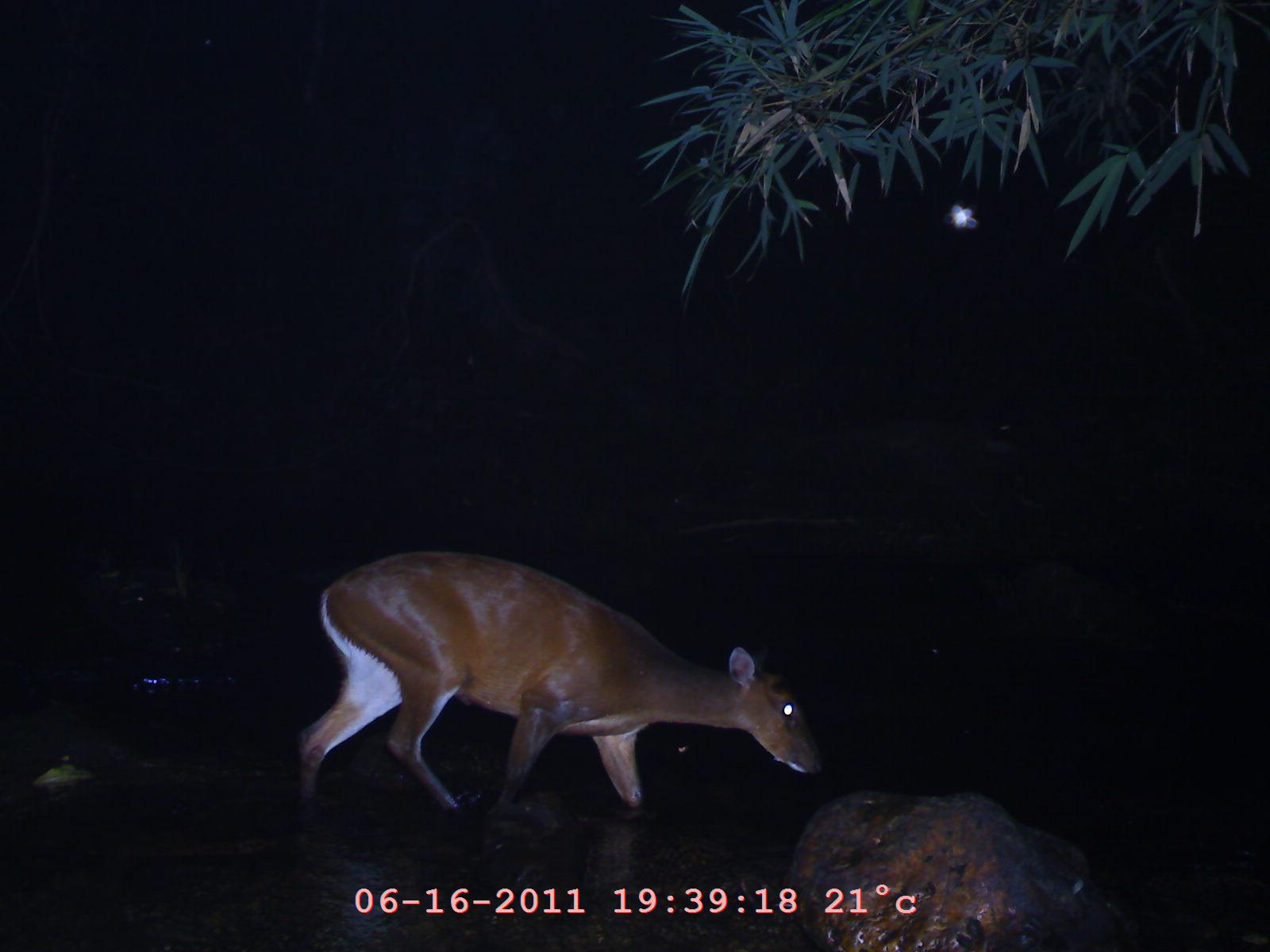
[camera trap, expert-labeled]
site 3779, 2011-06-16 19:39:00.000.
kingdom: Animalia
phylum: Chordata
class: Mammalia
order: Artiodactyla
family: Cervidae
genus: Muntiacus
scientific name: Muntiacus muntjak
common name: southern red muntjac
Muntiacus muntjak (southern red muntjac), count 1, age adult, sex female.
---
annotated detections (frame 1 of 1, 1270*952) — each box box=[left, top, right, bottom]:
muntiacus muntjak: box=[282, 544, 824, 853]